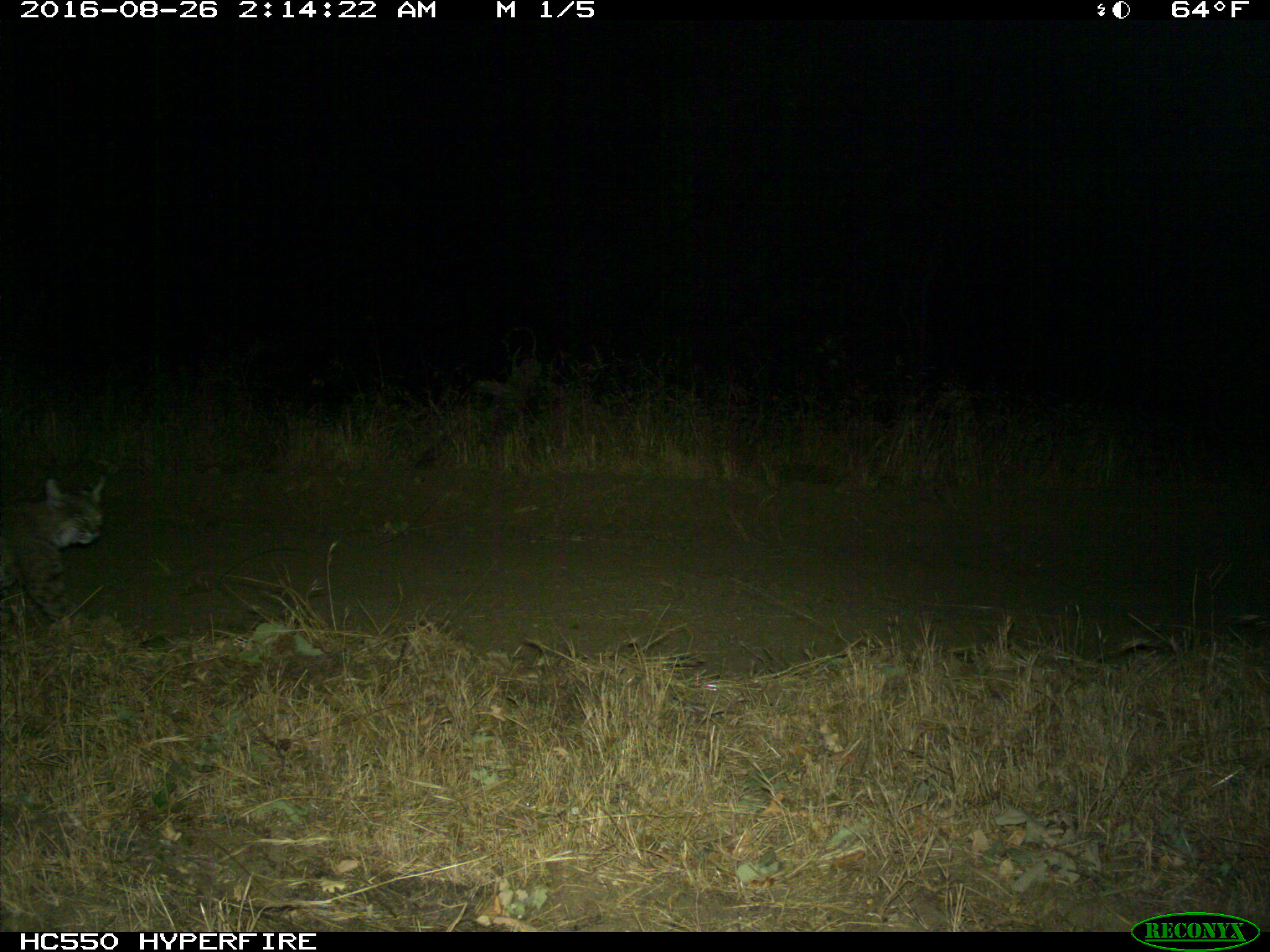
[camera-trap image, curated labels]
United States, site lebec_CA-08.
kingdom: Animalia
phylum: Chordata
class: Mammalia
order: Carnivora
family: Felidae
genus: Lynx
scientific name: Lynx rufus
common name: bobcat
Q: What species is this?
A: Lynx rufus (bobcat).